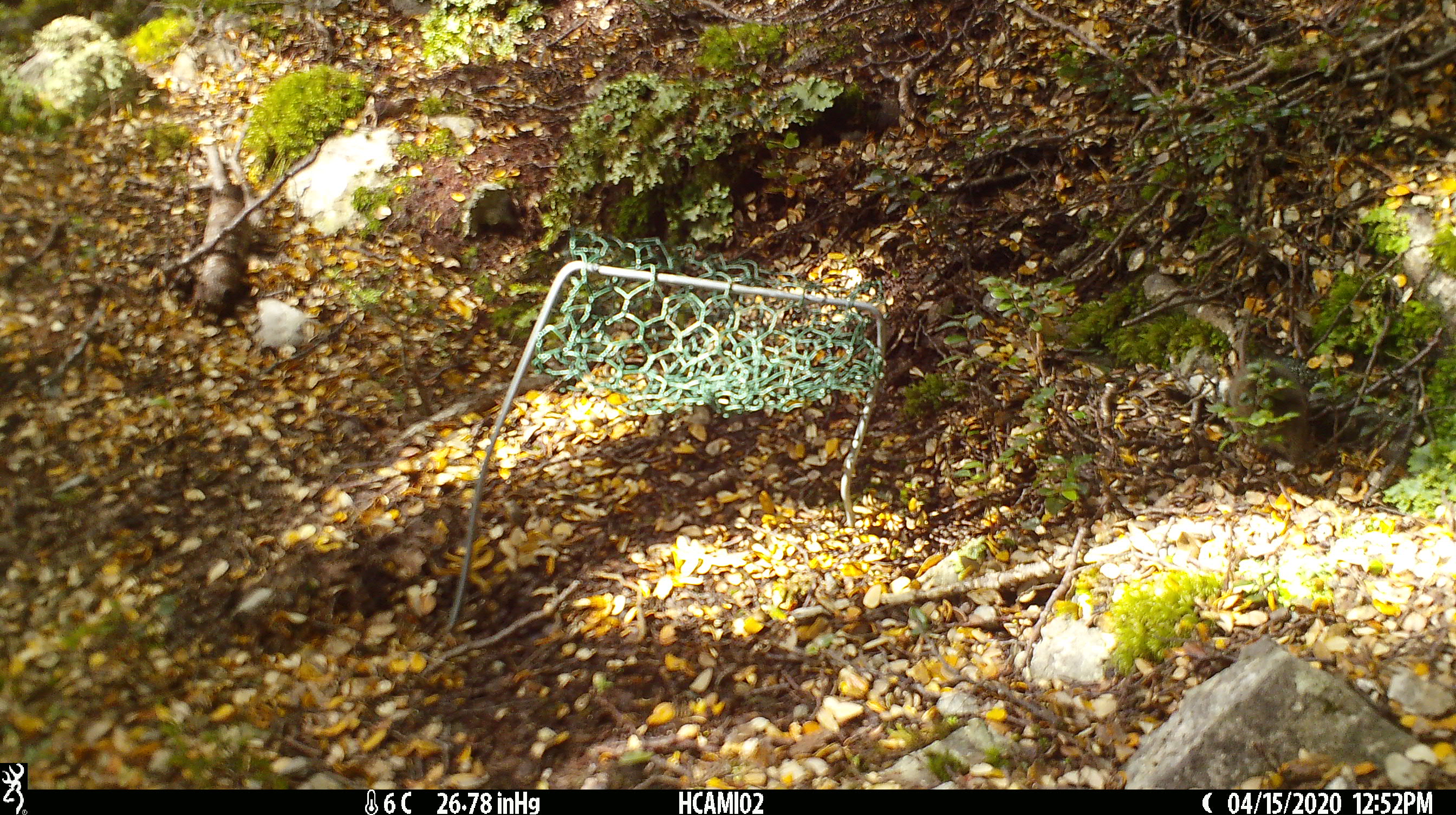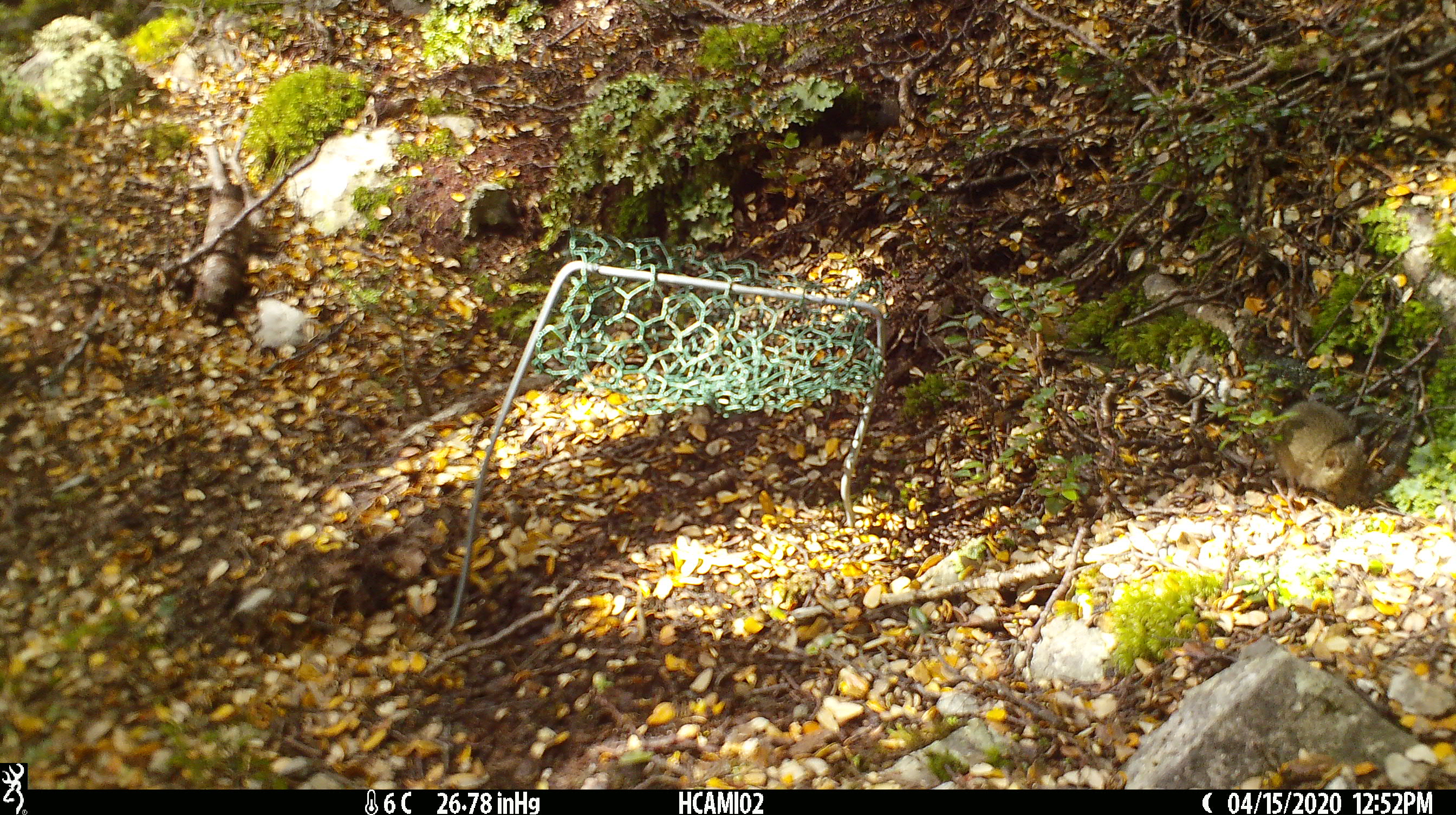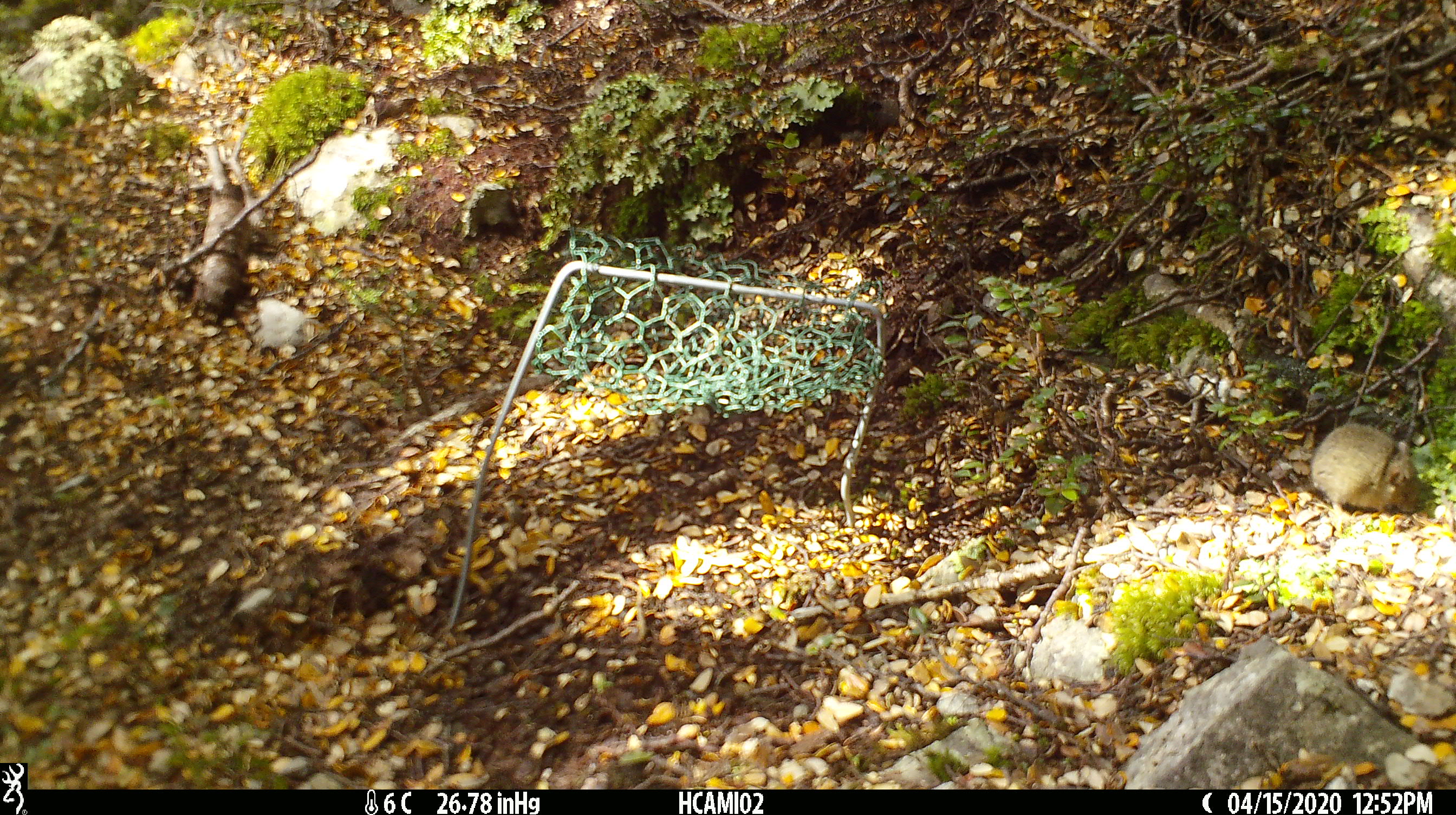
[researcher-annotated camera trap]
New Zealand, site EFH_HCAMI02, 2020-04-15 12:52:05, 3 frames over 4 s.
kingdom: Animalia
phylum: Chordata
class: Mammalia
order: Rodentia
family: Muridae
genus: Mus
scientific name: Mus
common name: mouse